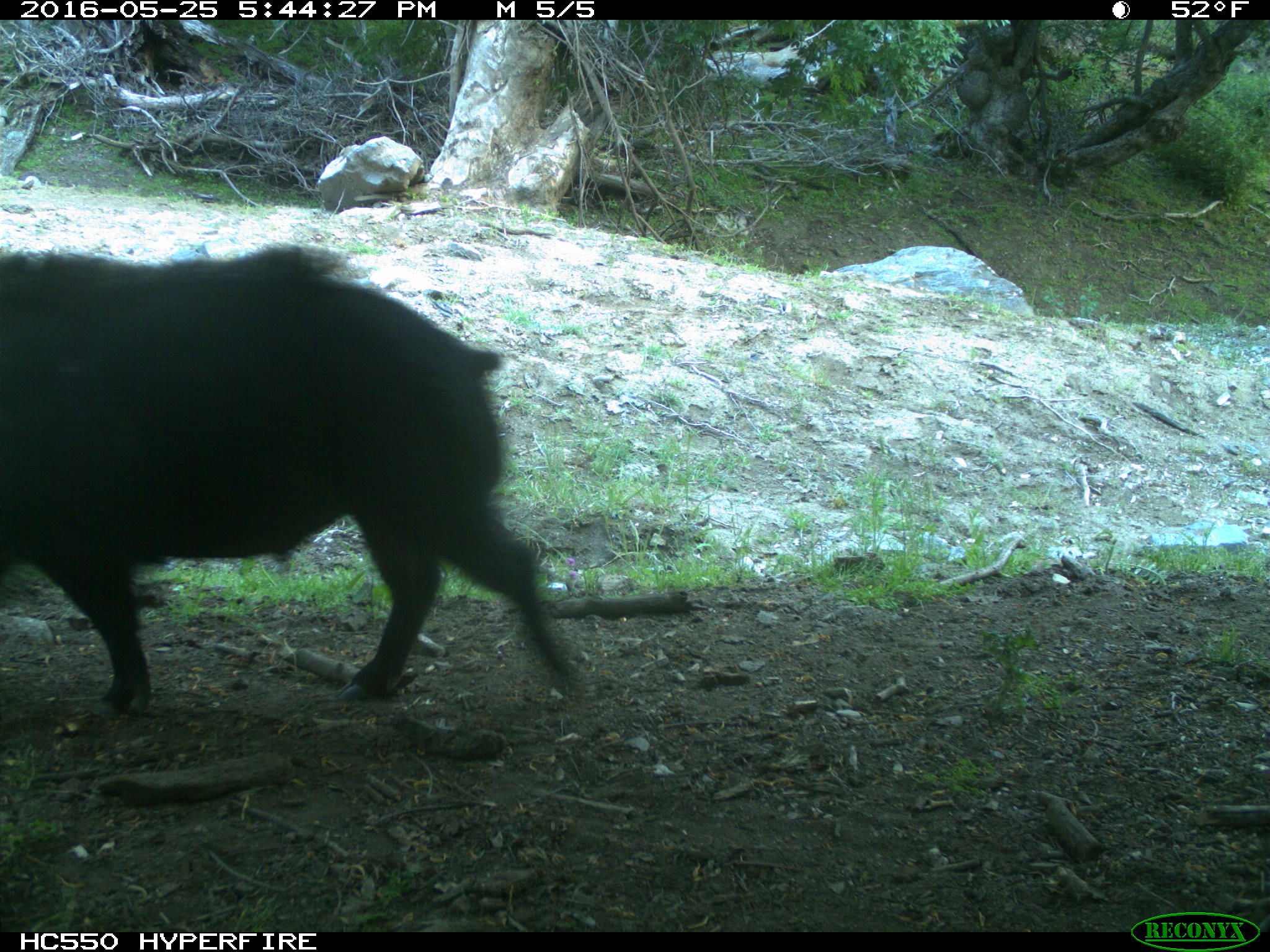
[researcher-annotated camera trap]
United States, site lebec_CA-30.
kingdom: Animalia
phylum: Chordata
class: Mammalia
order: Artiodactyla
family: Suidae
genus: Sus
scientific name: Sus scrofa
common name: wild boar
Sus scrofa (wild boar).